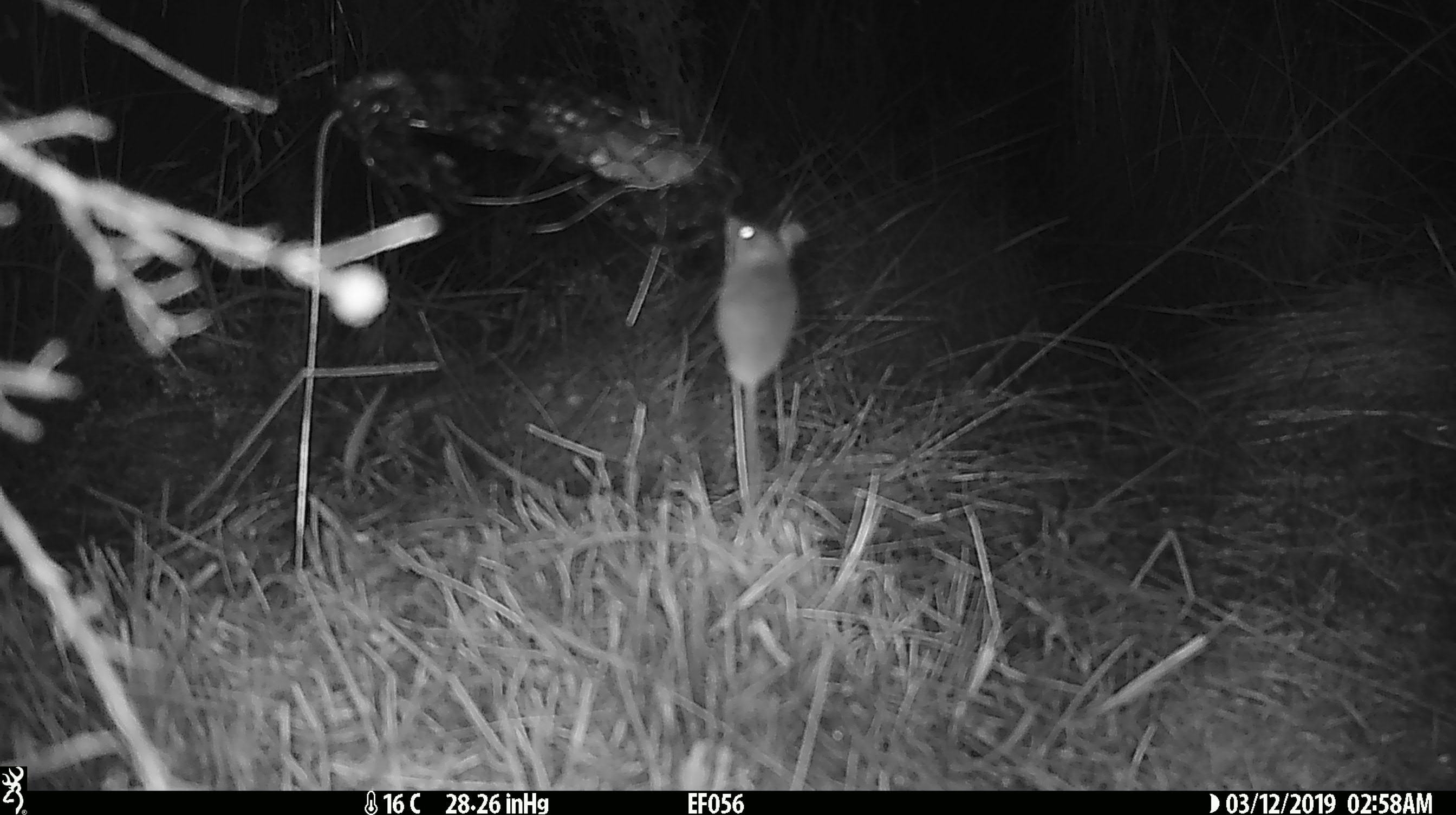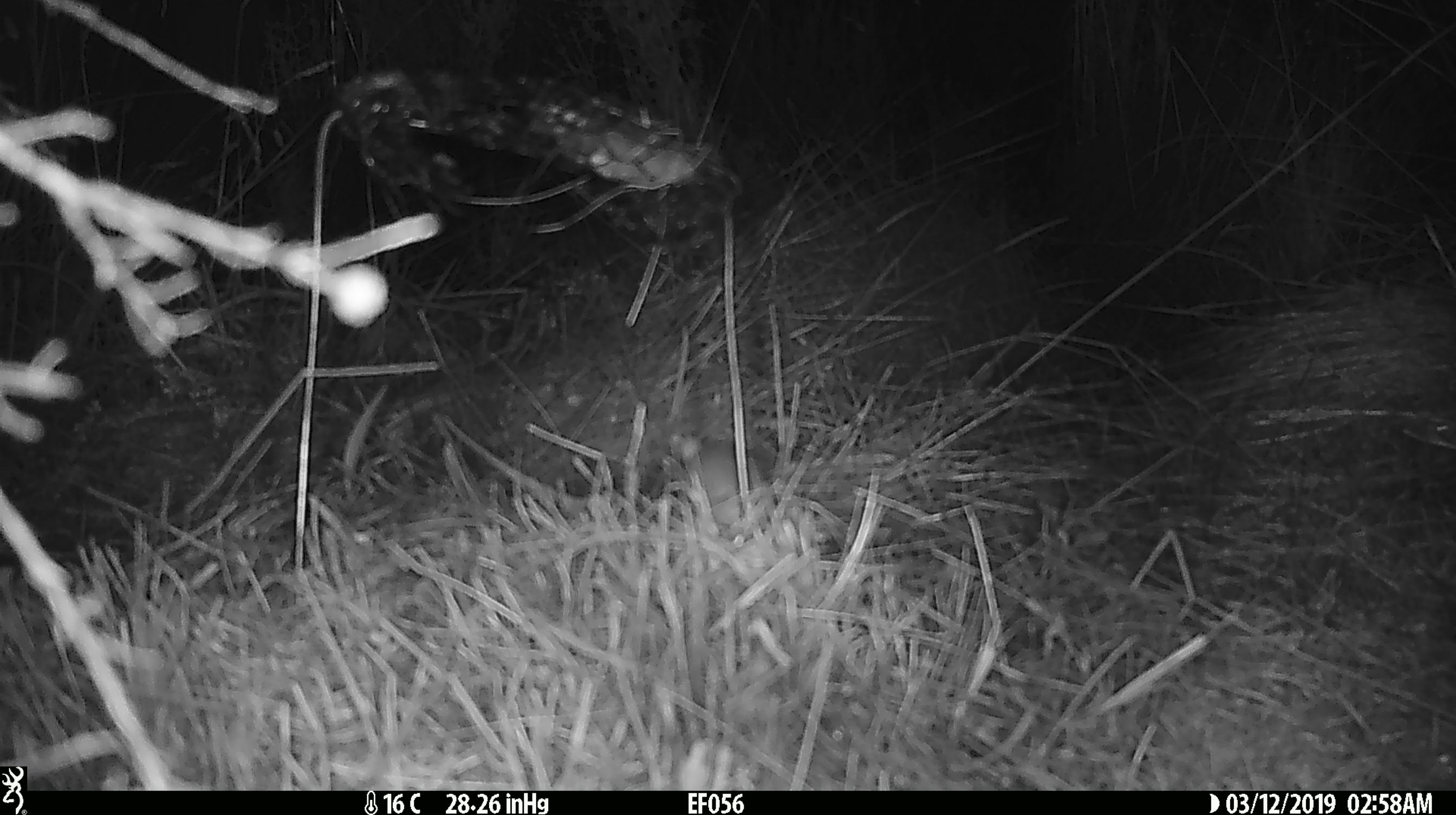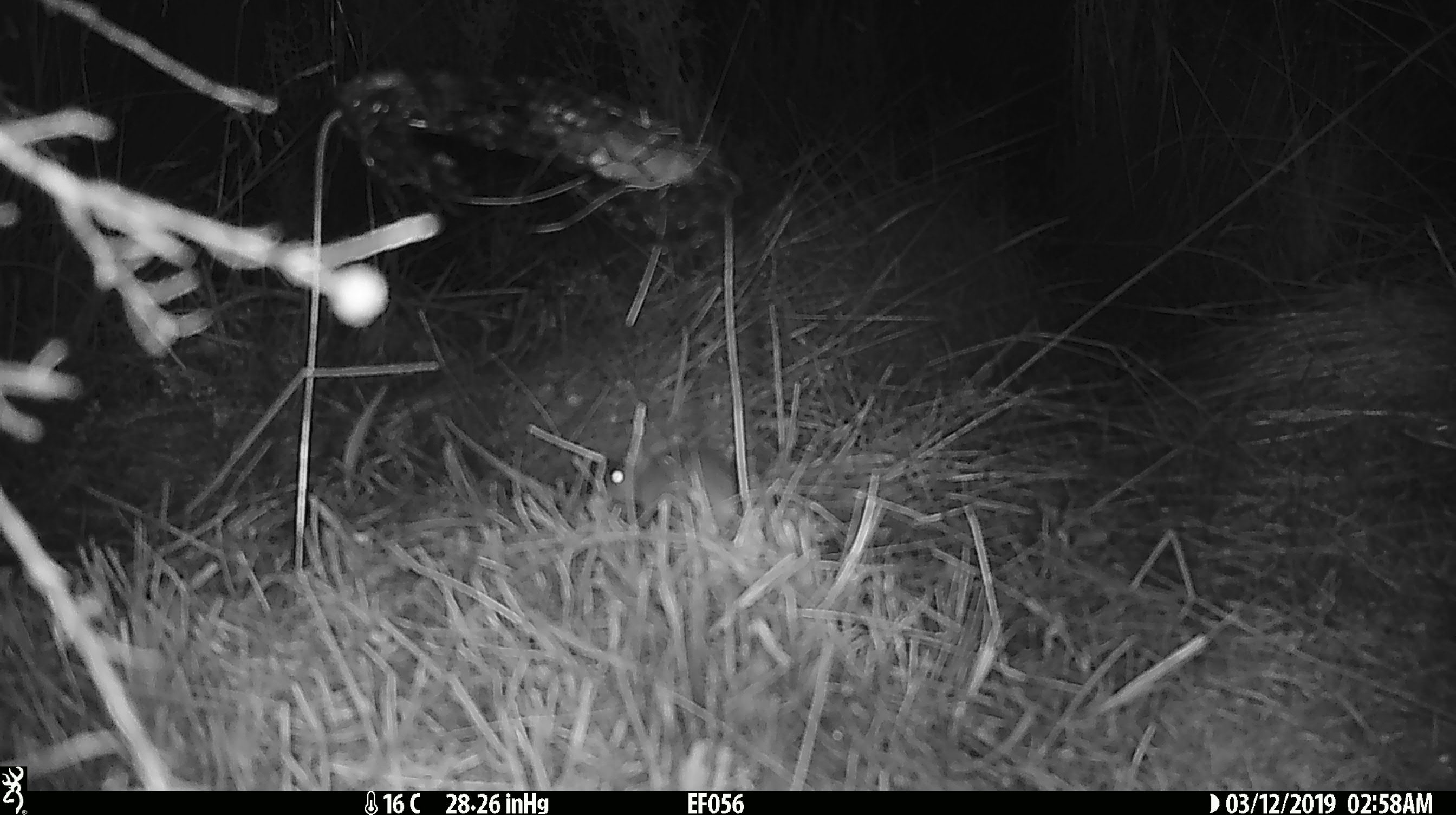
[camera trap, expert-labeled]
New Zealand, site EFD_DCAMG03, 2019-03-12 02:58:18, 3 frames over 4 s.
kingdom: Animalia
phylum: Chordata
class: Mammalia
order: Rodentia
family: Muridae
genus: Mus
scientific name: Mus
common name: mouse